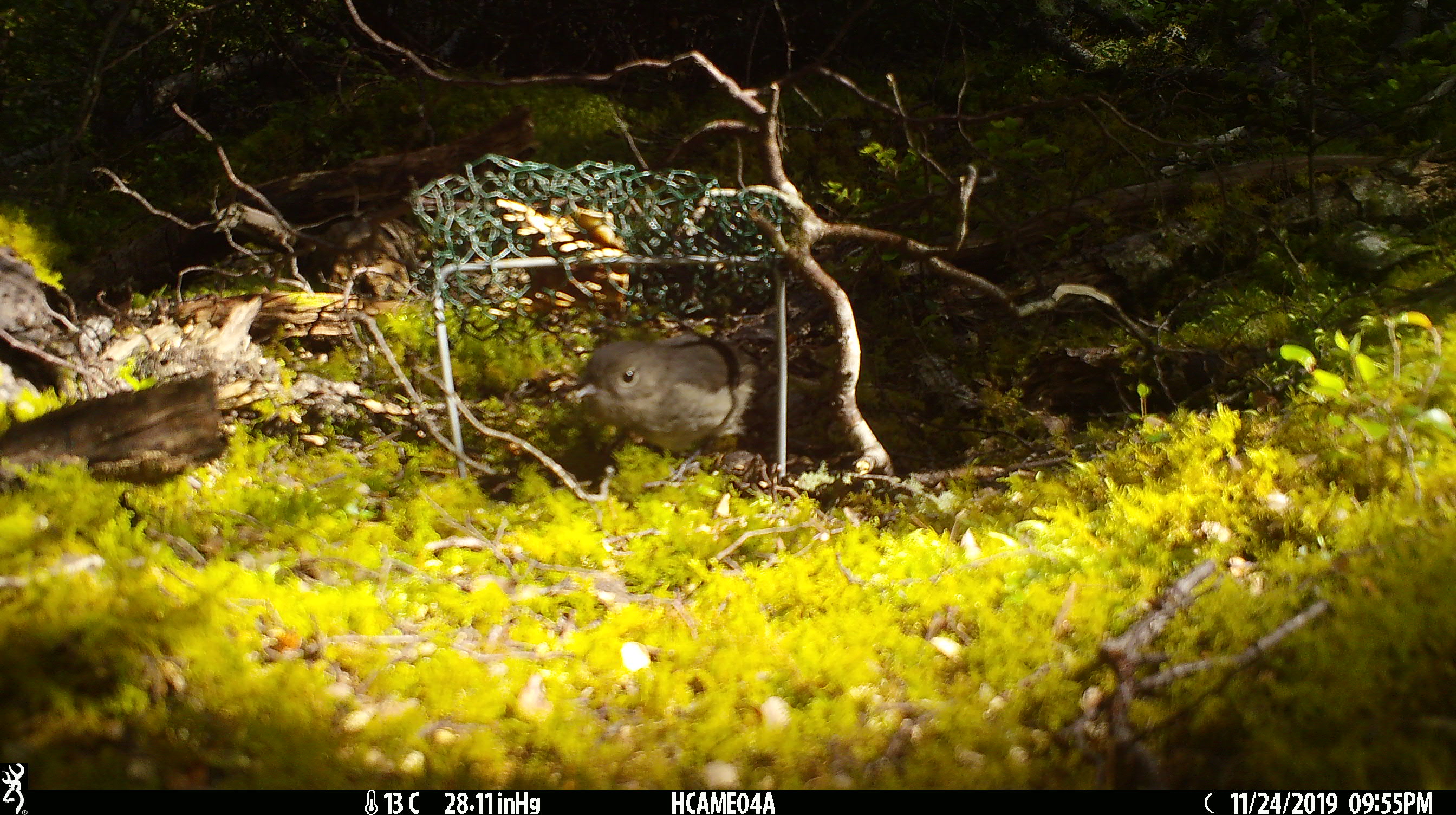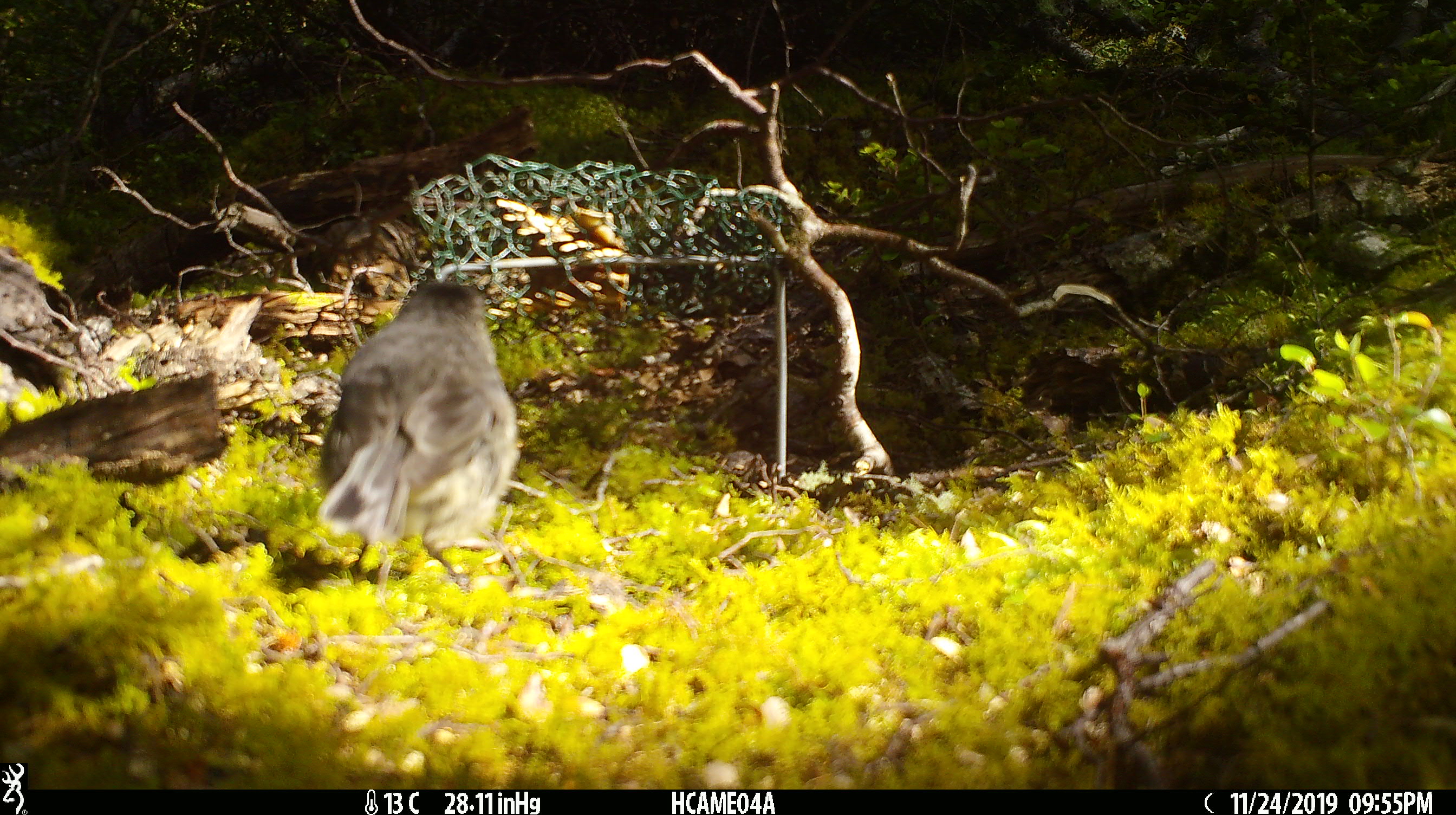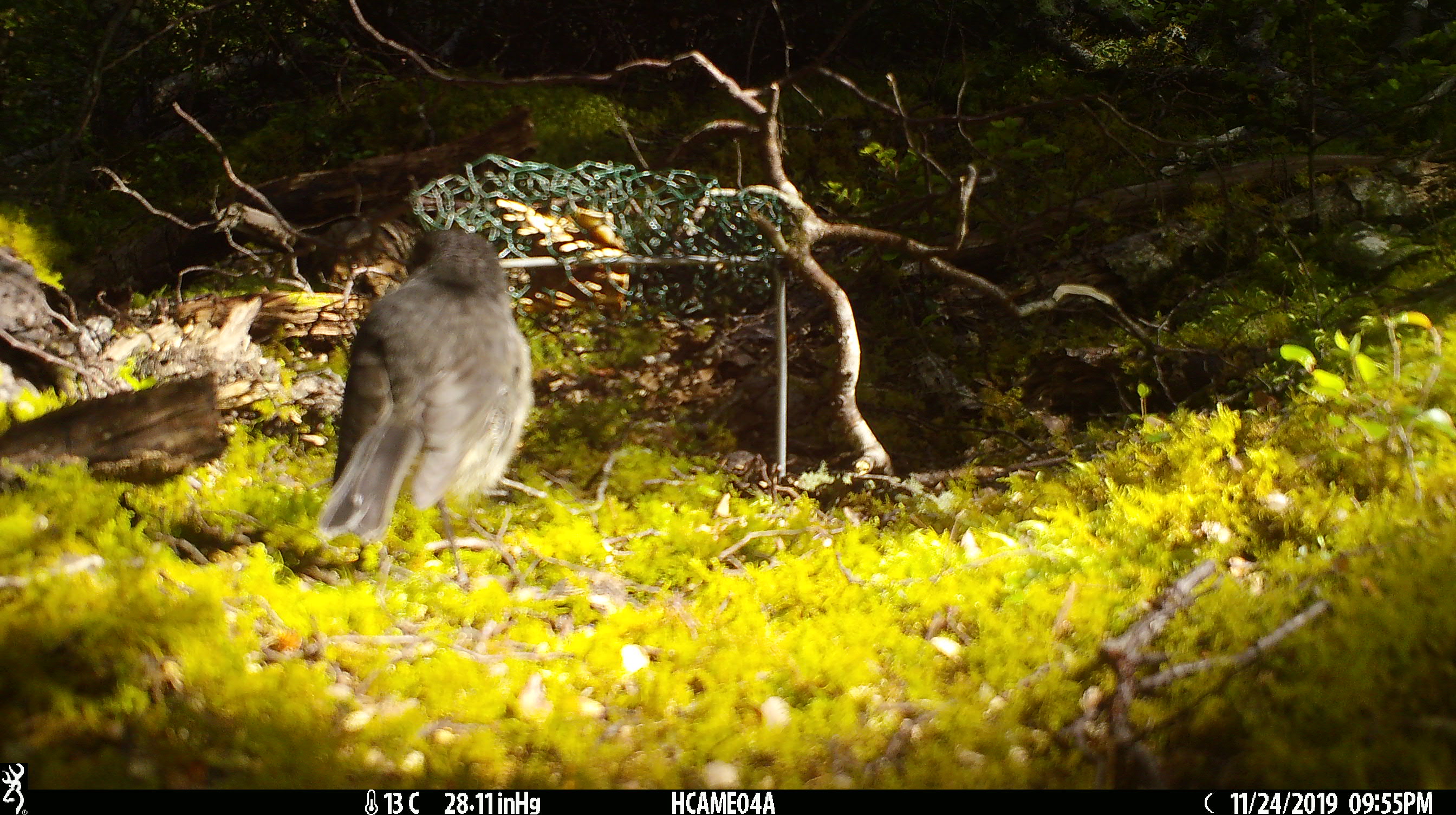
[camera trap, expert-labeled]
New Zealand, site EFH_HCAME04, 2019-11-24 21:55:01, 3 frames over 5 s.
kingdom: Animalia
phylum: Chordata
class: Aves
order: Passeriformes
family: Petroicidae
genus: Petroica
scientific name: Petroica australis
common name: new zealand robin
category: robin